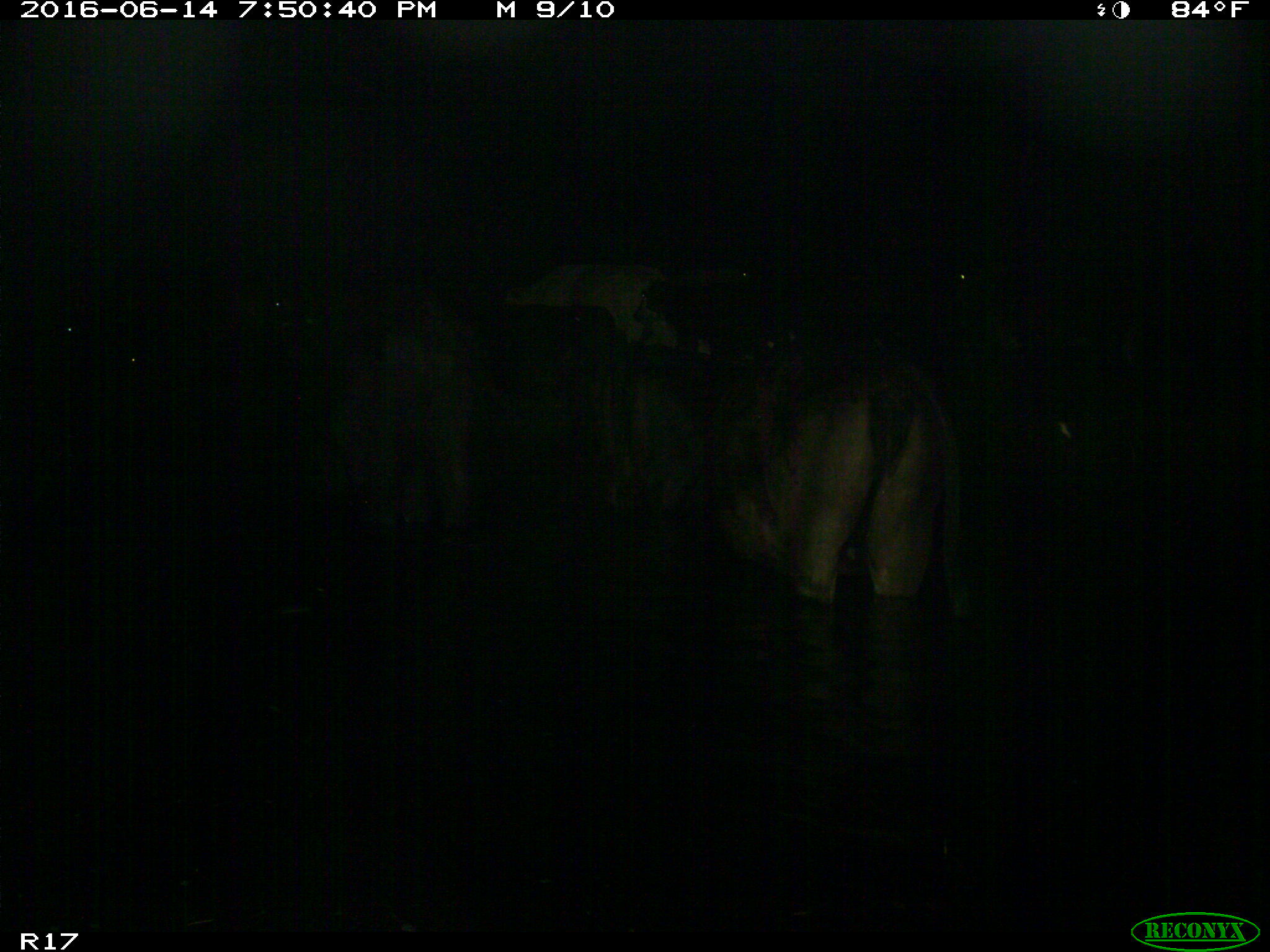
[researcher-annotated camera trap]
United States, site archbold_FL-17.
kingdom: Animalia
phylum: Chordata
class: Mammalia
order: Artiodactyla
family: Bovidae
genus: Bos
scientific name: Bos taurus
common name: domestic cow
Bos taurus (domestic cow).